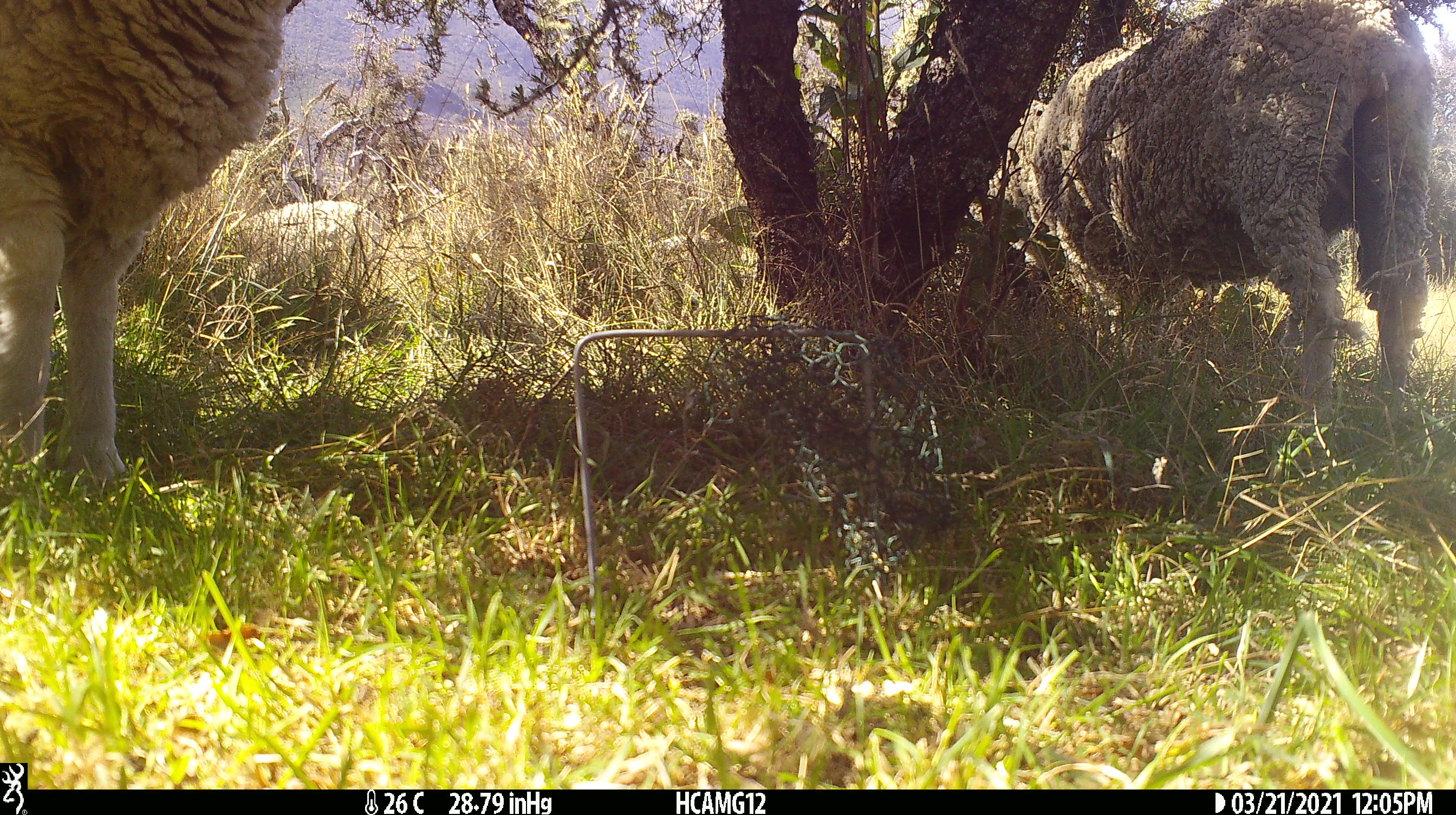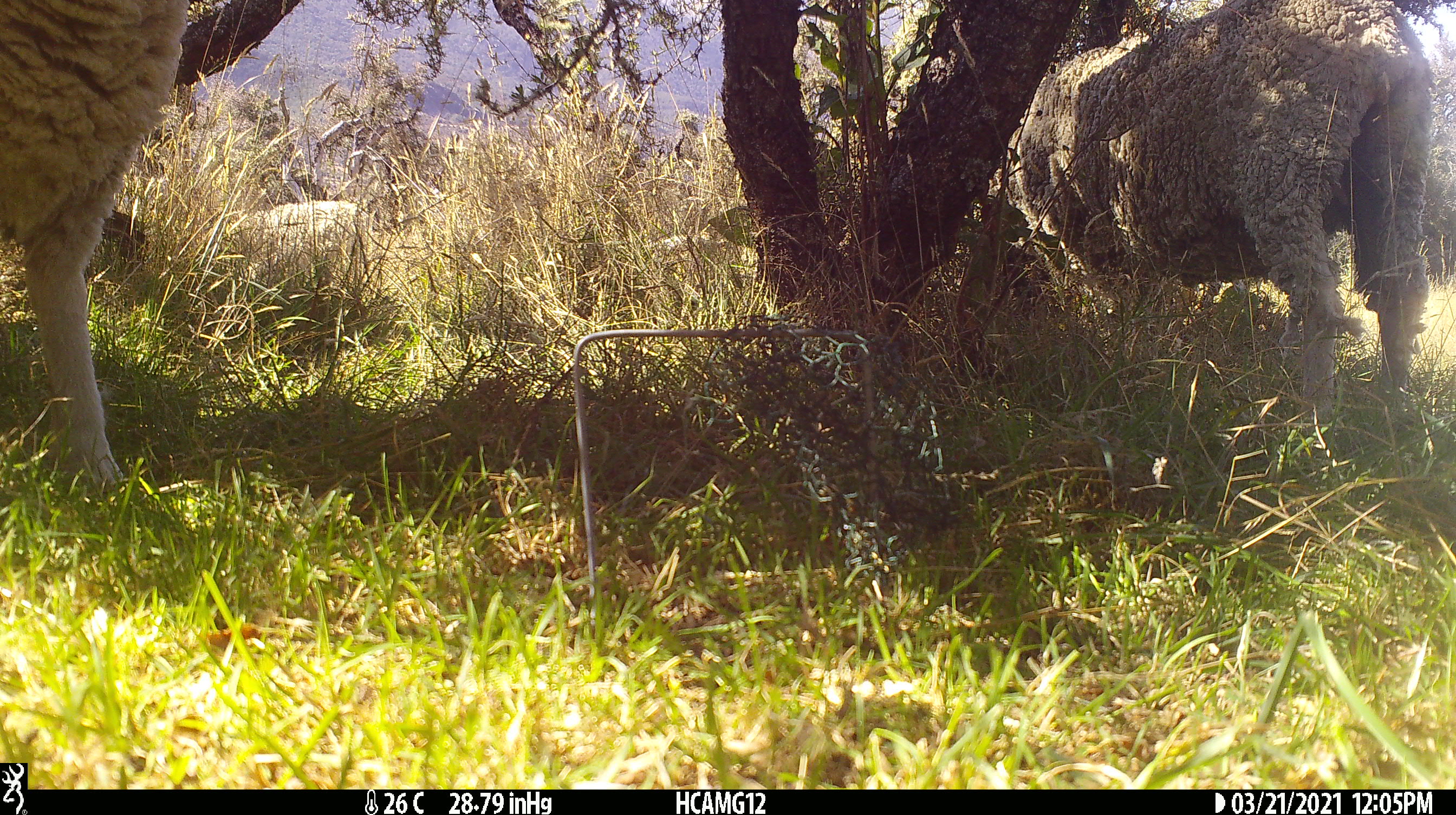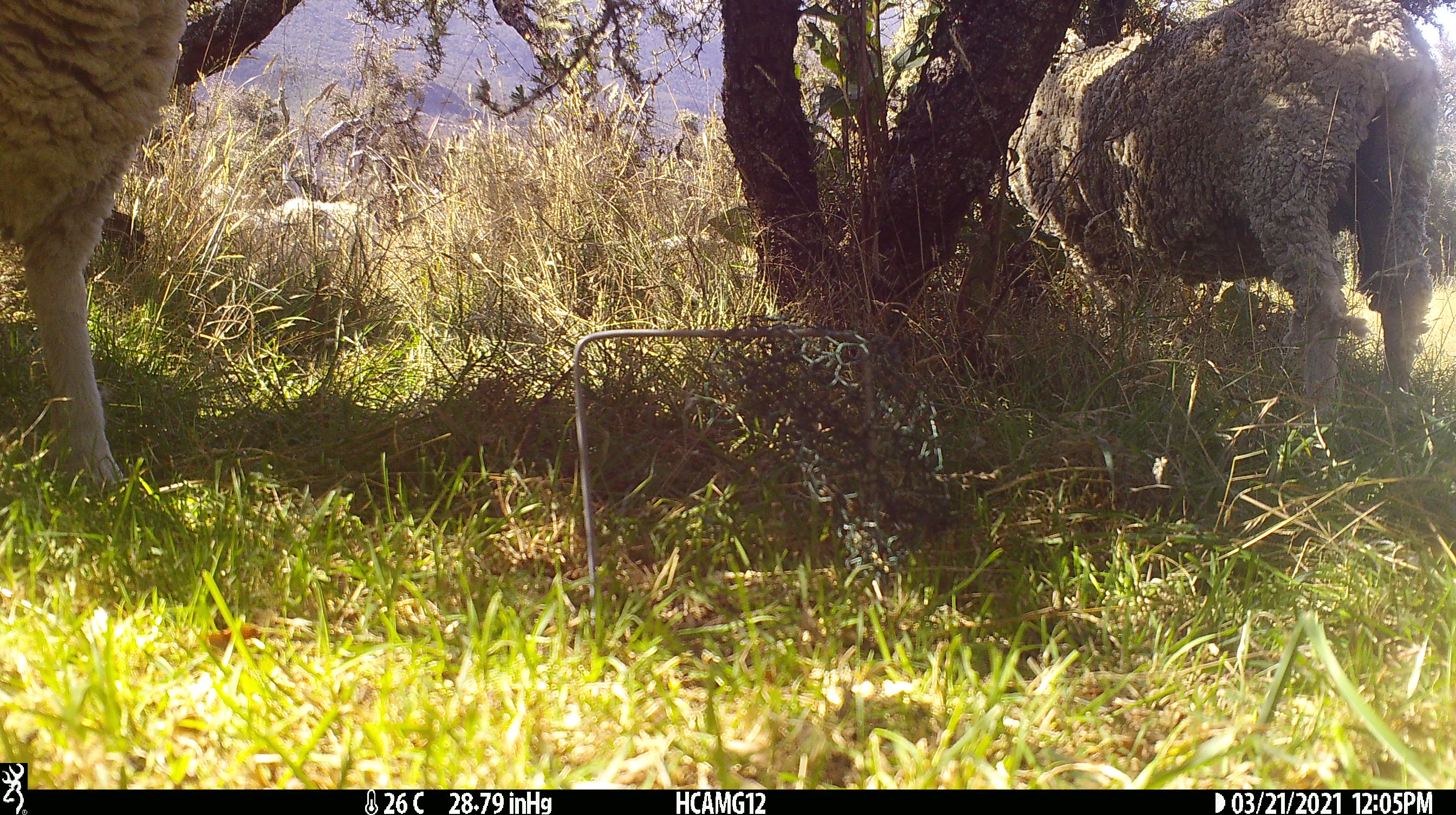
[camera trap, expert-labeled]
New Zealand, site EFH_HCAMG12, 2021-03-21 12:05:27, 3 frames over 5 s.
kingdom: Animalia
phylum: Chordata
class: Mammalia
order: Artiodactyla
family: Bovidae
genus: Ovis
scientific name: Ovis aries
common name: domestic sheep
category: sheep